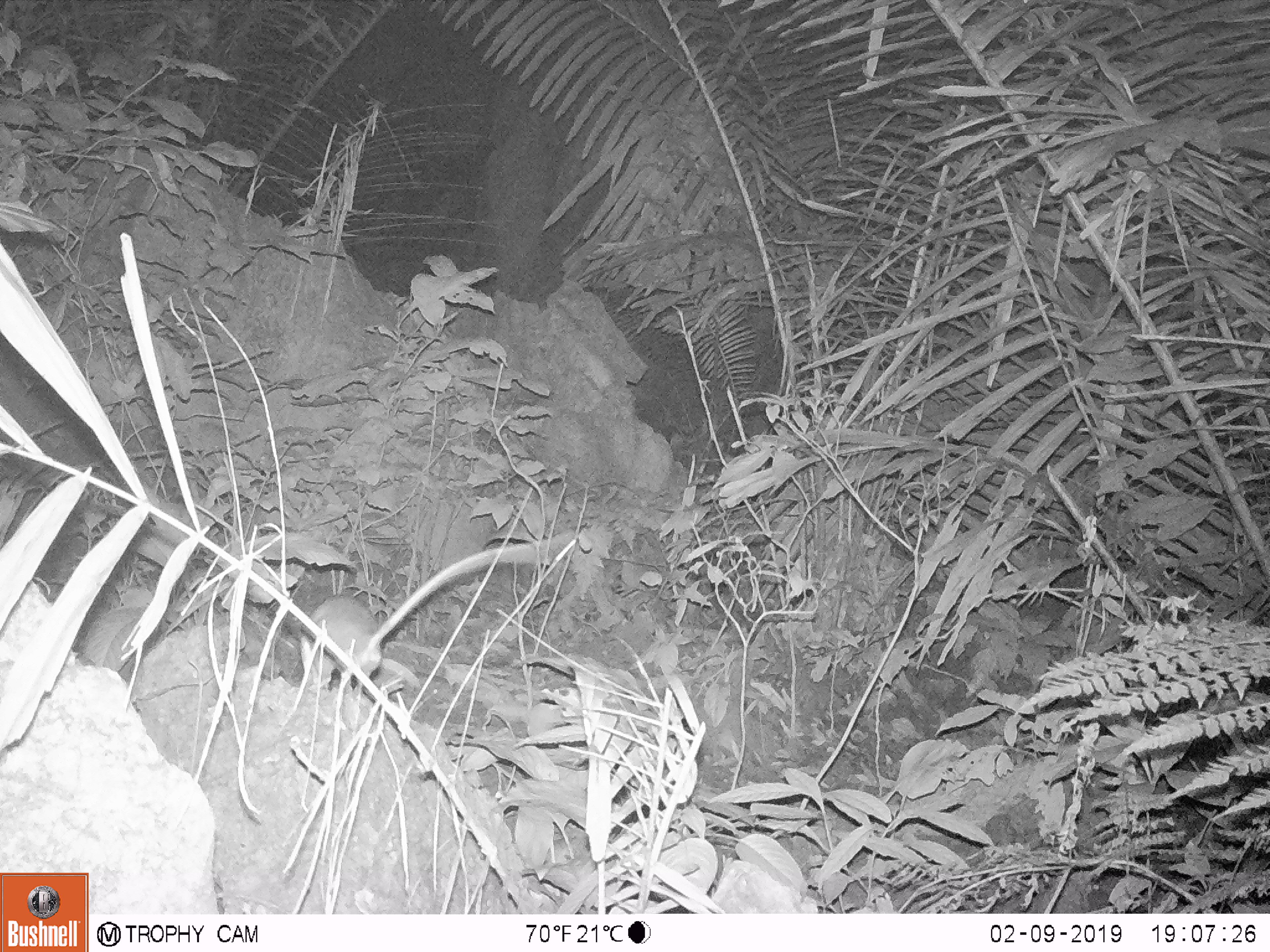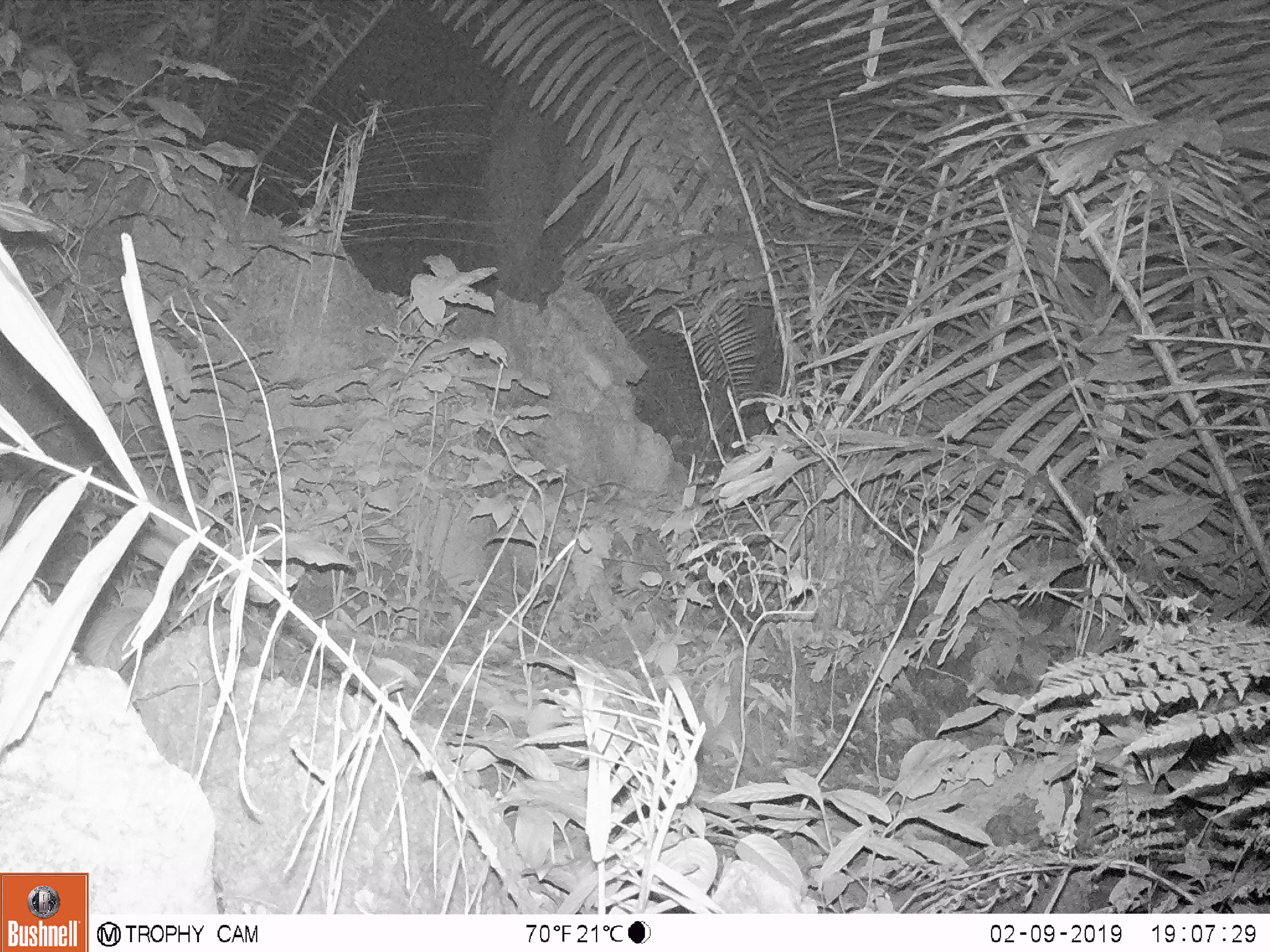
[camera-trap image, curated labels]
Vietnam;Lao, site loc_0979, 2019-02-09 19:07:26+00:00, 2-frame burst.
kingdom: Animalia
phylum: Chordata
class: Mammalia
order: Rodentia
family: Muridae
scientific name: Muridae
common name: old-world mice and rats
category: unidentified murid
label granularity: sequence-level